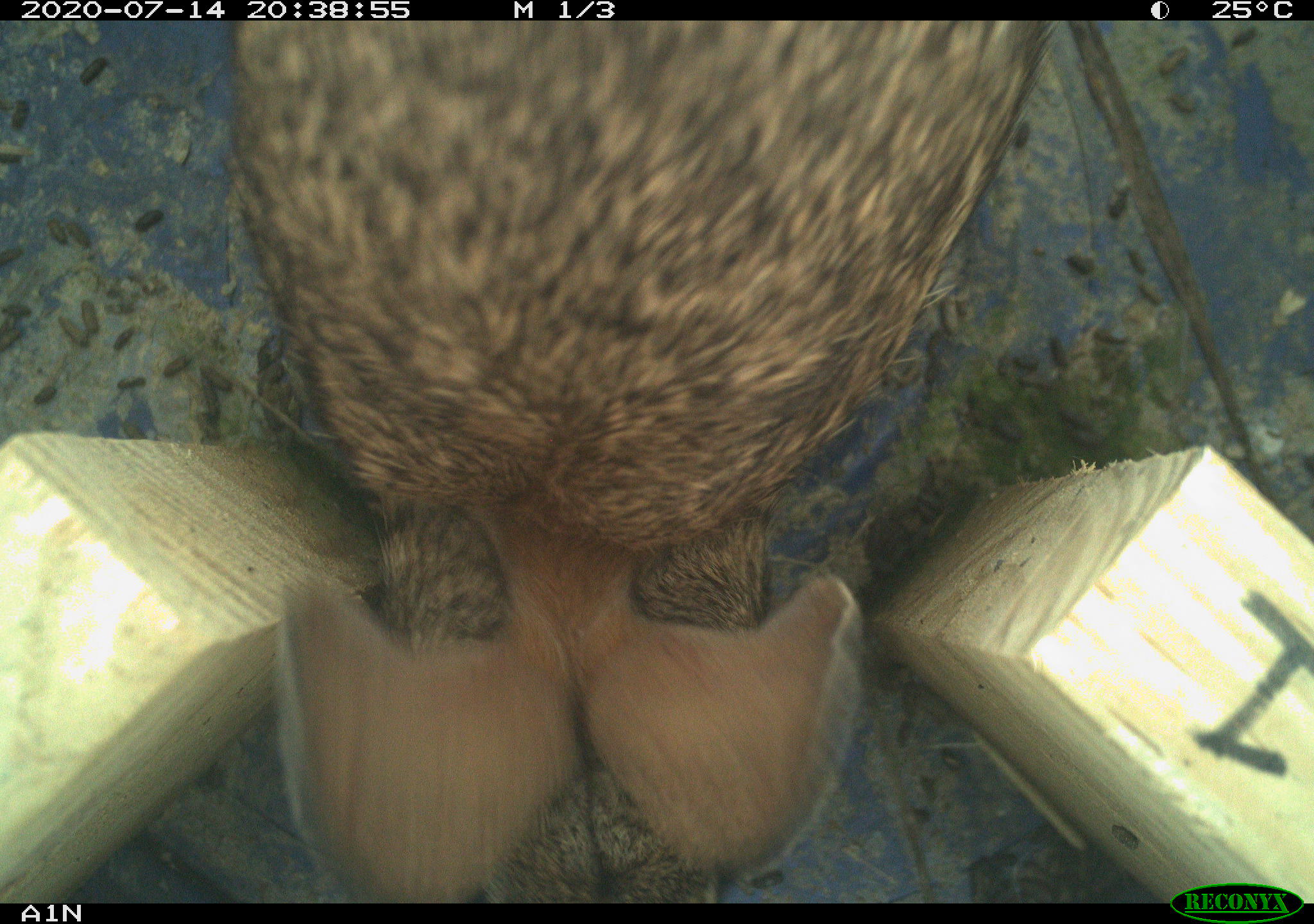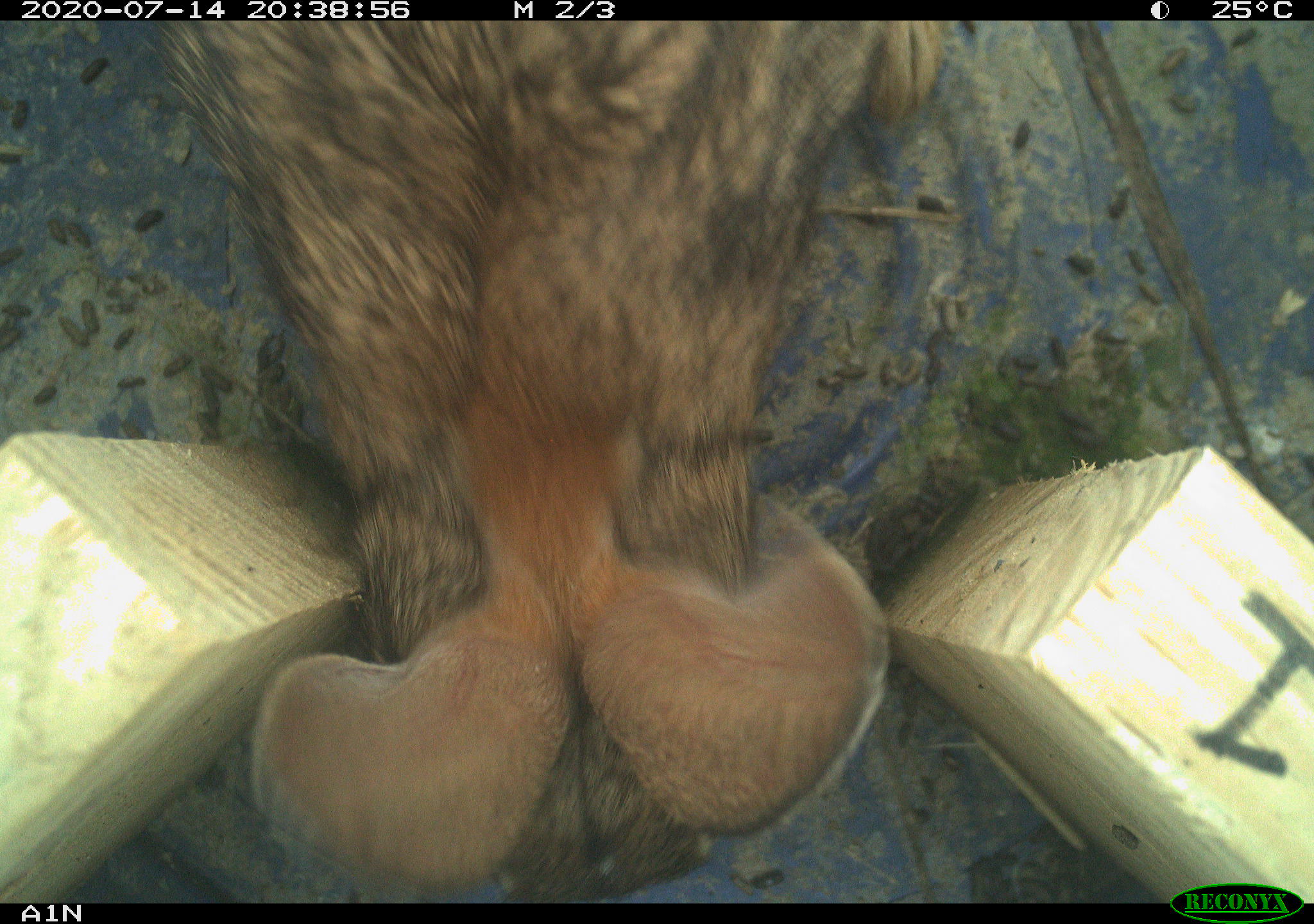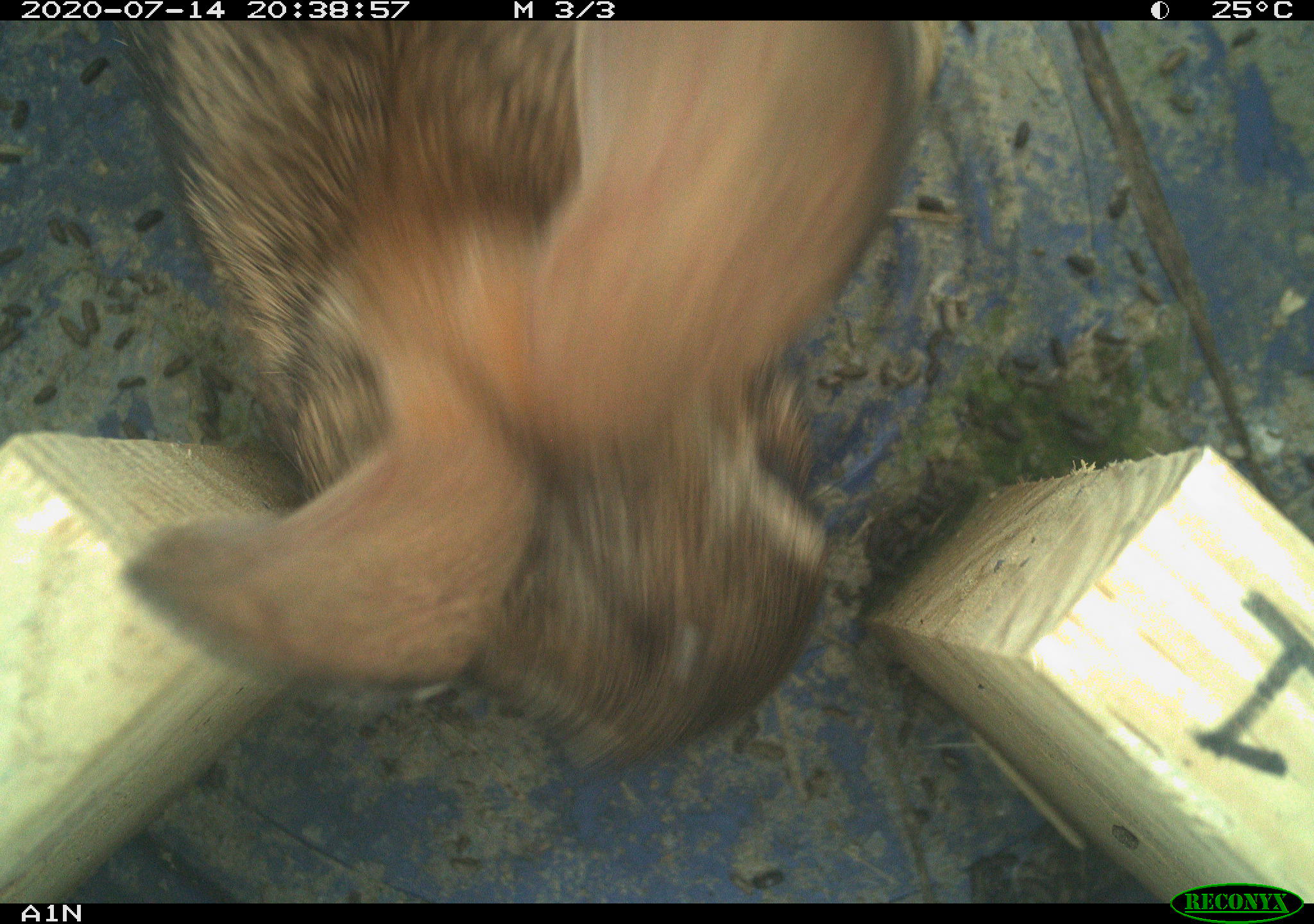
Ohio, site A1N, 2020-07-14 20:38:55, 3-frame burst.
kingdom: Animalia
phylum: Chordata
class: Mammalia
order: Lagomorpha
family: Leporidae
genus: Sylvilagus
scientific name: Sylvilagus floridanus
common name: eastern cottontail